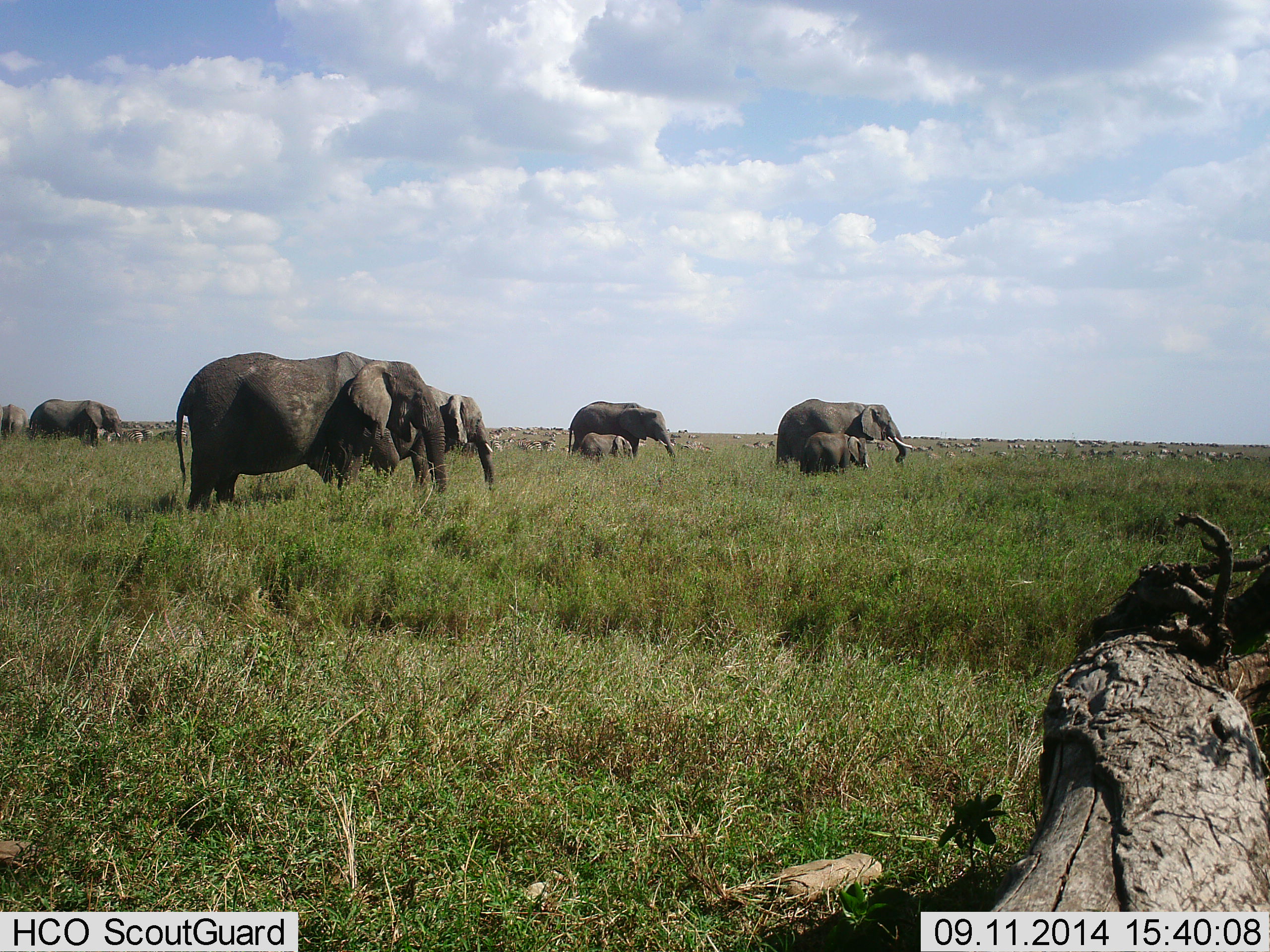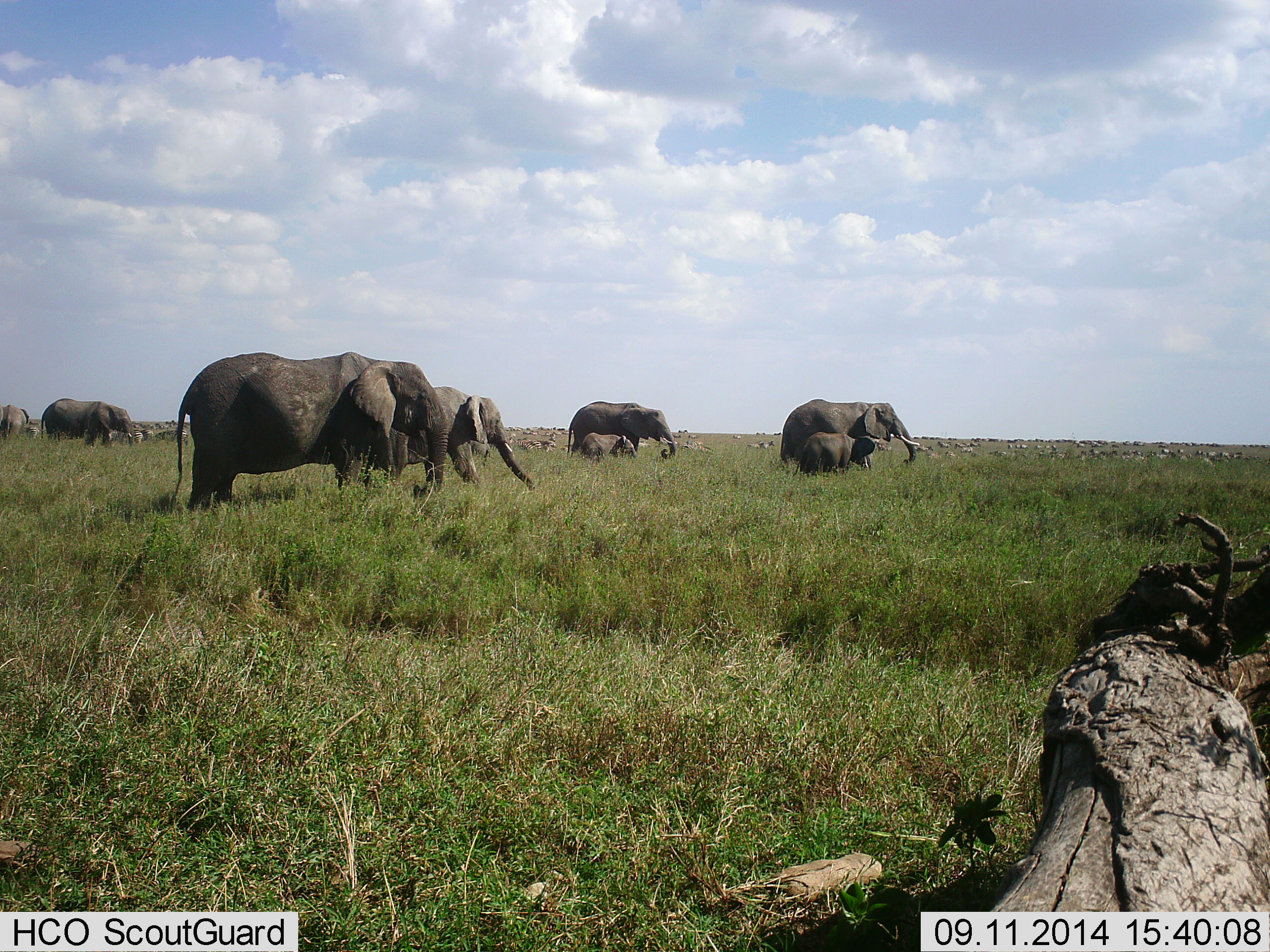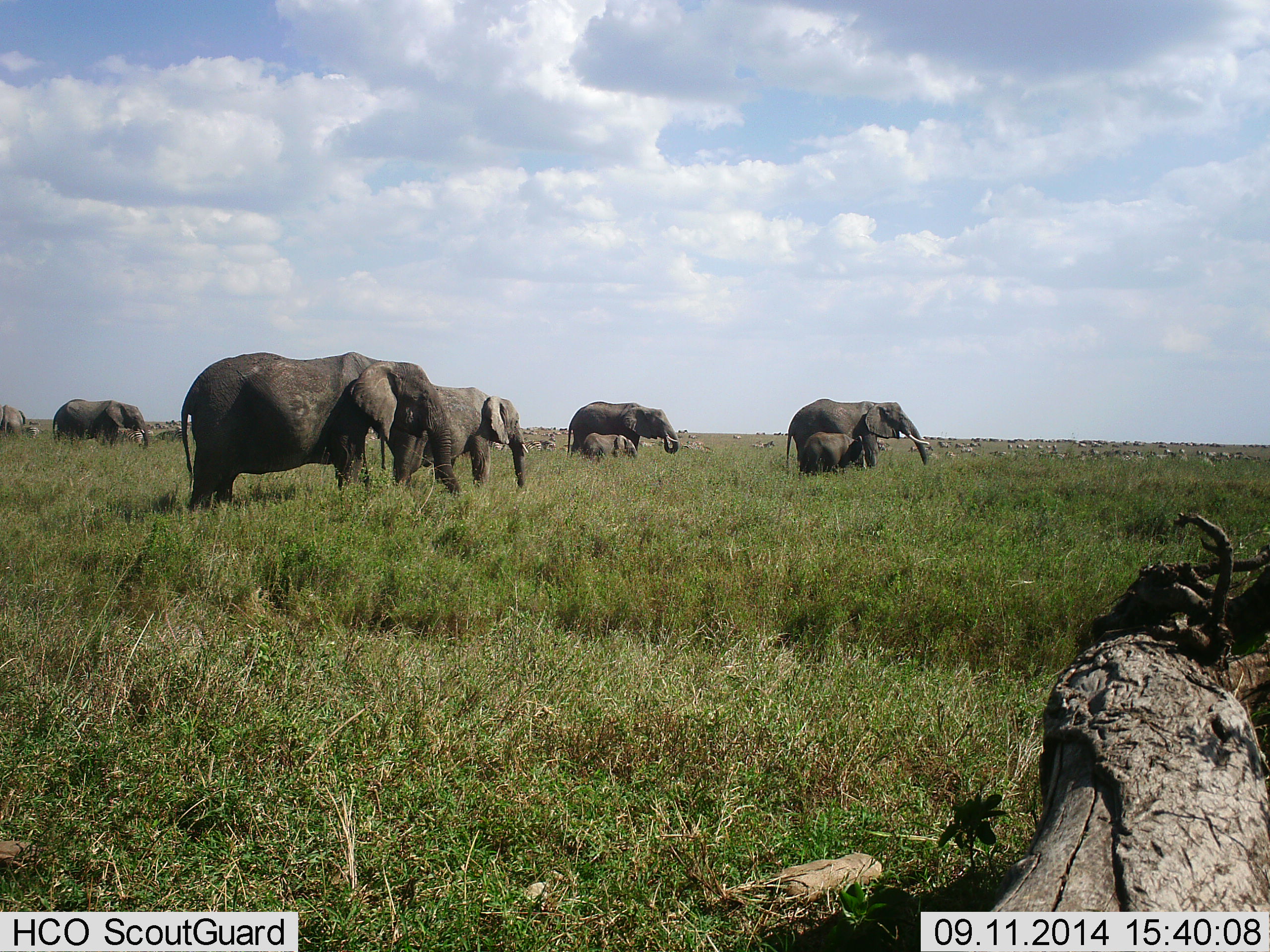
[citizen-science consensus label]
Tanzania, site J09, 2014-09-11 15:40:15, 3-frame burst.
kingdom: Animalia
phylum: Chordata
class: Mammalia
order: Proboscidea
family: Elephantidae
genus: Loxodonta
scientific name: Loxodonta africana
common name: african bush elephant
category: elephant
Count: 8.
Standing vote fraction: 41%.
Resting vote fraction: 0%.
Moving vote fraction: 76%.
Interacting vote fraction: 6%.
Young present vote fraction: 94%.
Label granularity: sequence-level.